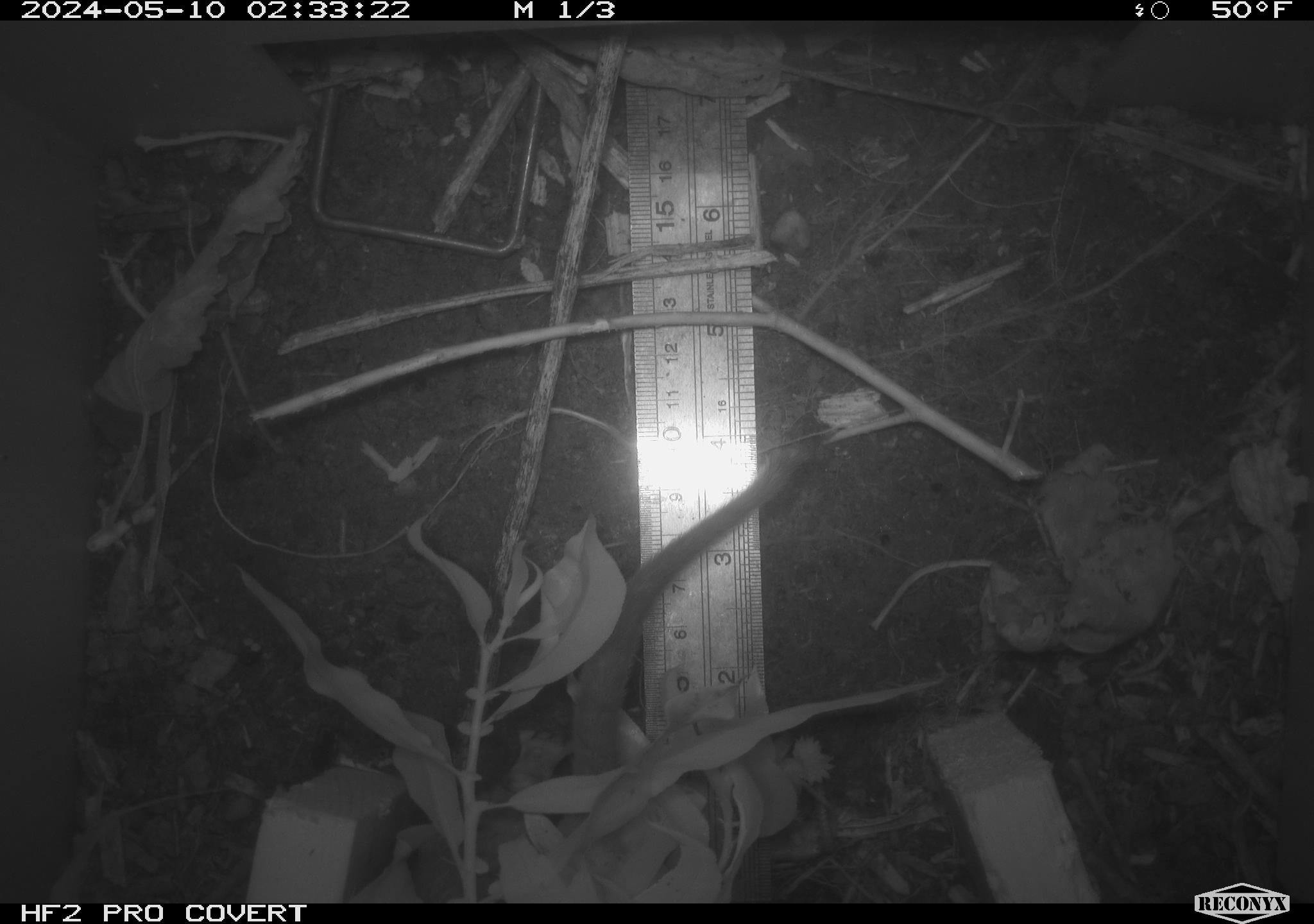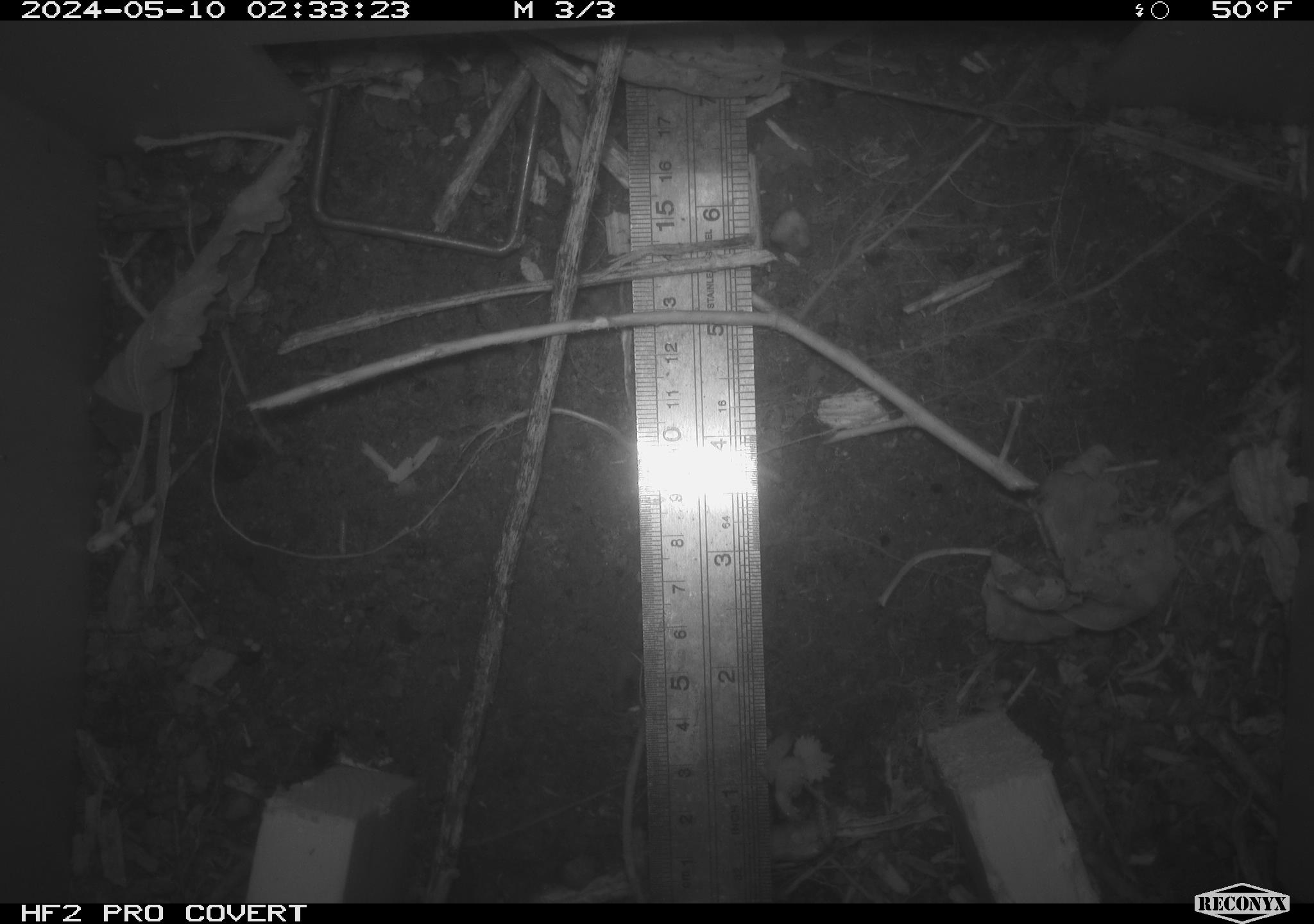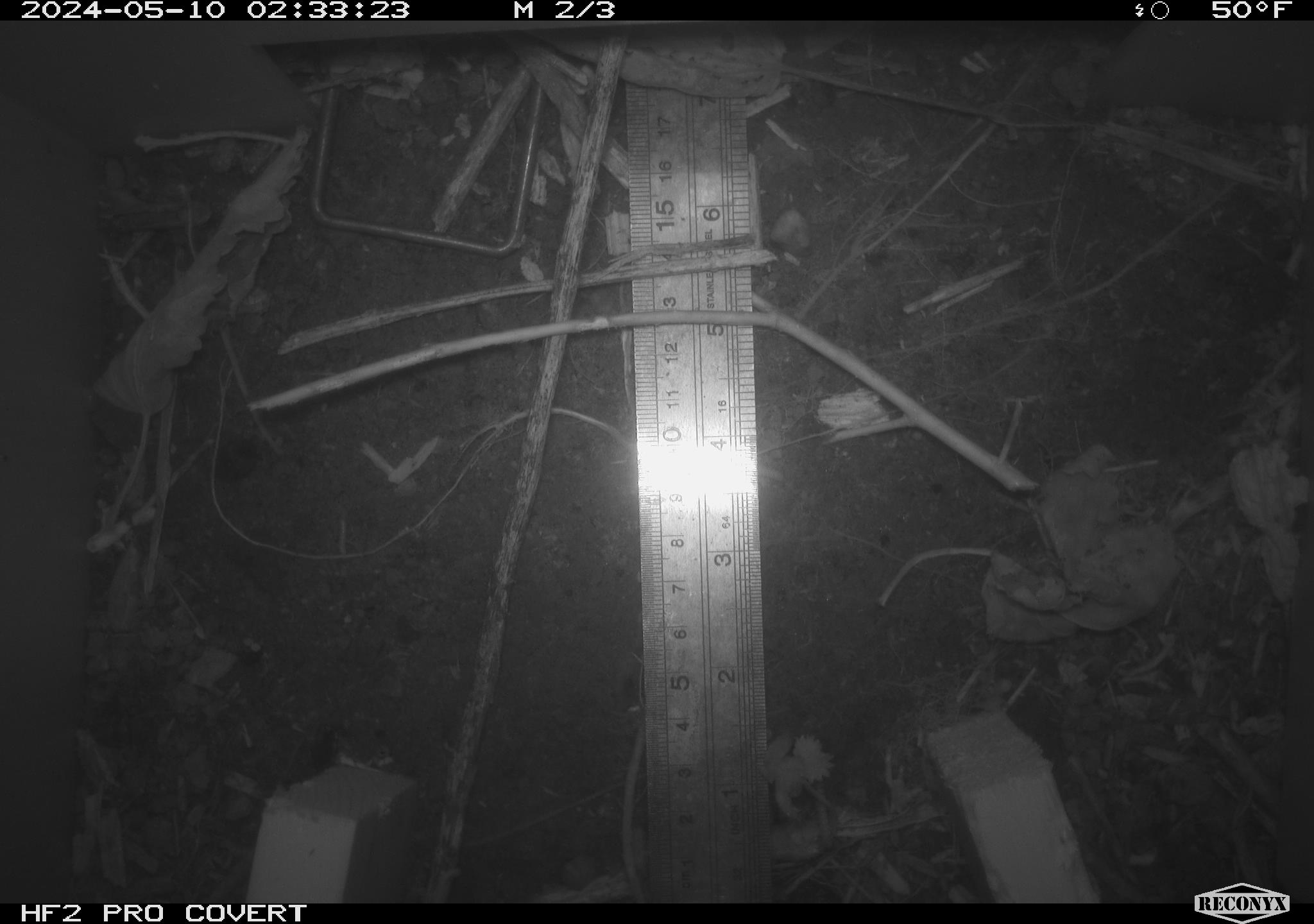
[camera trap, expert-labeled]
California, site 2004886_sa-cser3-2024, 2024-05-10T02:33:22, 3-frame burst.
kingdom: Animalia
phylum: Chordata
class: Mammalia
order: Rodentia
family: Muridae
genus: Rattus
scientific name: Rattus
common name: rat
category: rattus species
Rattus species (rat) (Rattus).